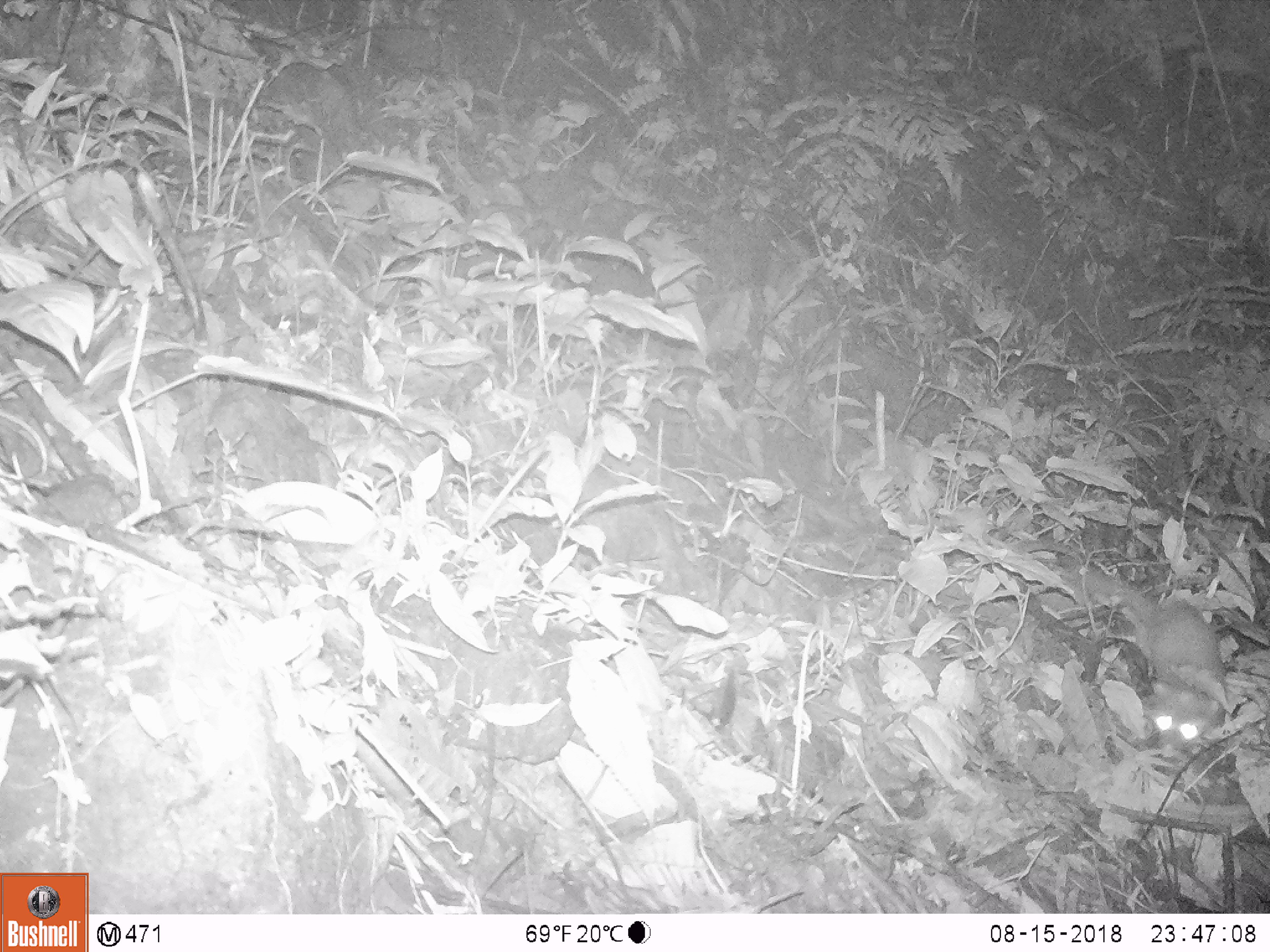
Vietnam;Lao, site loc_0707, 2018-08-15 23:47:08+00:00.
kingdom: Animalia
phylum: Chordata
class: Mammalia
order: Carnivora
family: Mustelidae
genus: Melogale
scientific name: Melogale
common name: ferret badger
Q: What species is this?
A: Ferret badger (Melogale).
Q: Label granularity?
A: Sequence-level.